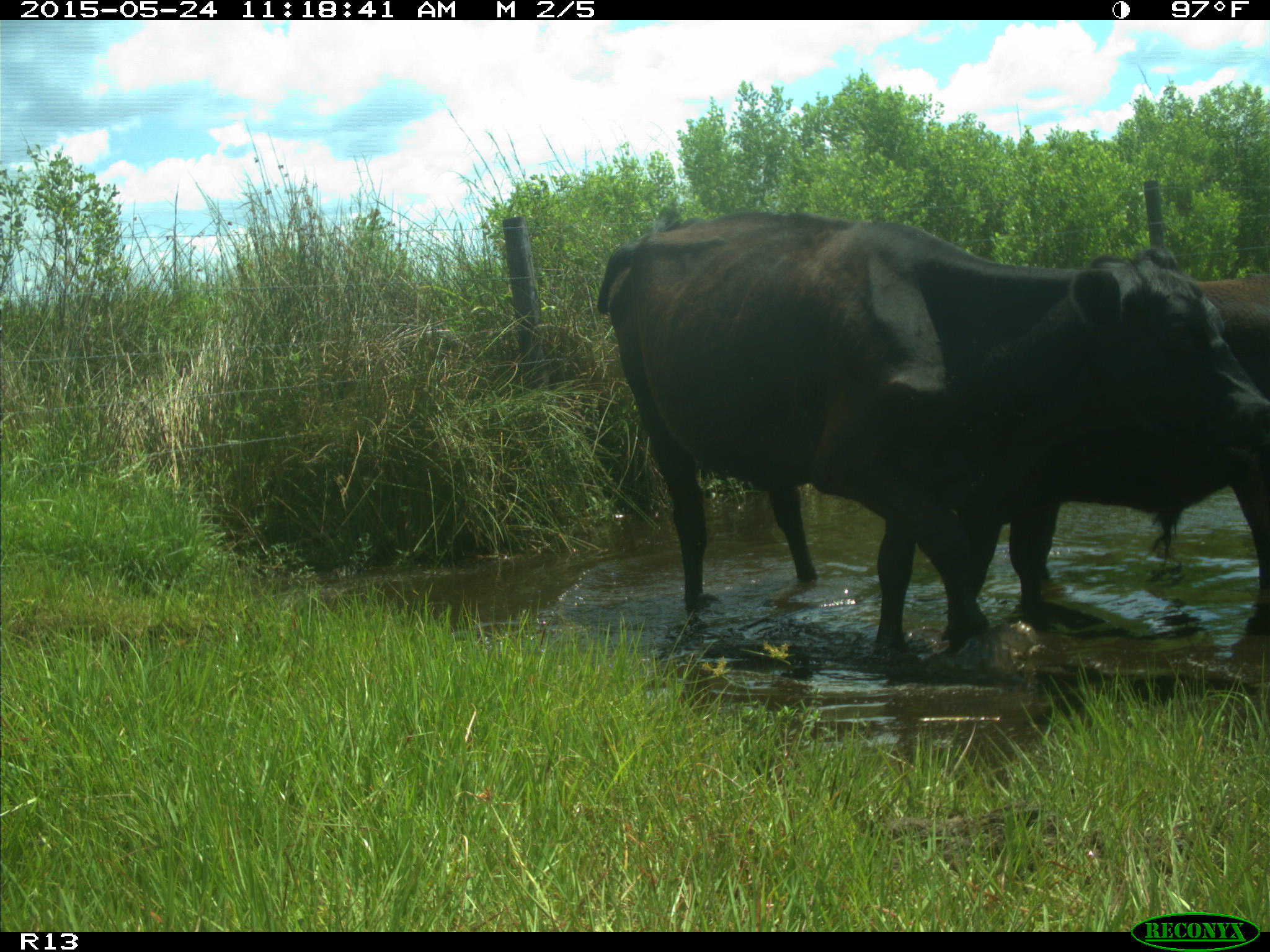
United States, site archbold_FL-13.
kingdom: Animalia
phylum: Chordata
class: Mammalia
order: Artiodactyla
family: Bovidae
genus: Bos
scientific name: Bos taurus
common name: domestic cow